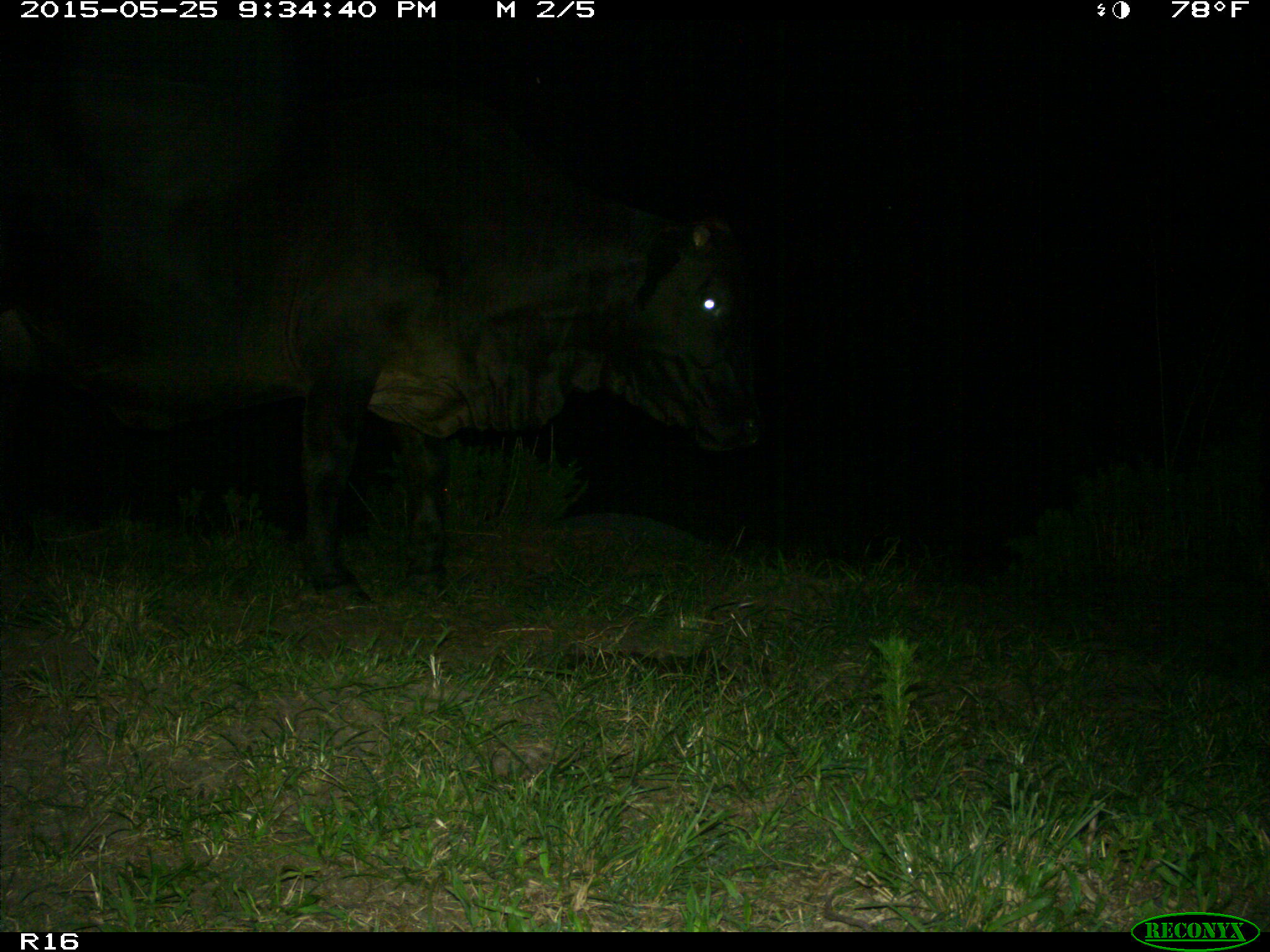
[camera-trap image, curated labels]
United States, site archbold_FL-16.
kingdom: Animalia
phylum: Chordata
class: Mammalia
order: Artiodactyla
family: Bovidae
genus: Bos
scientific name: Bos taurus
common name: domestic cow